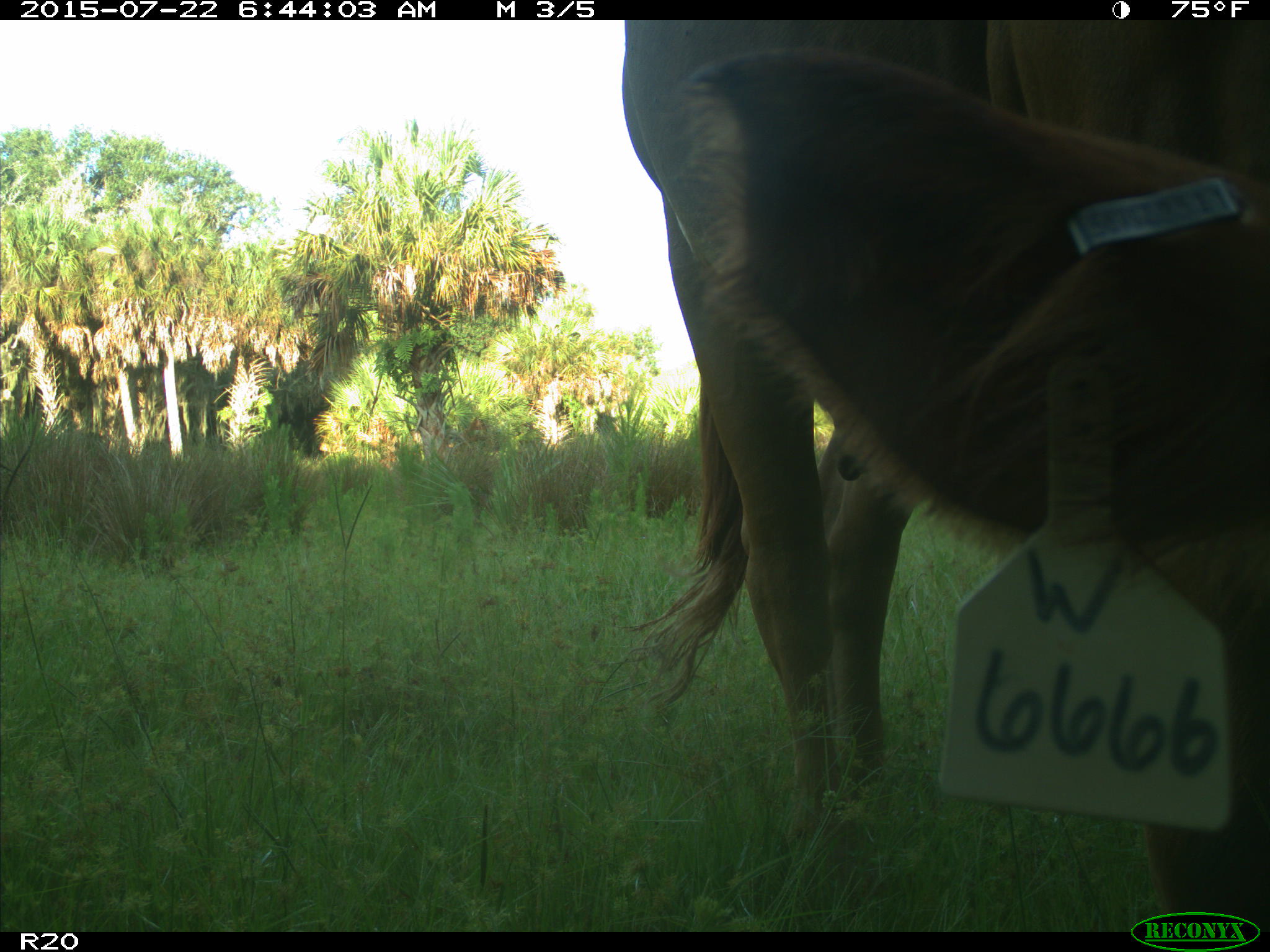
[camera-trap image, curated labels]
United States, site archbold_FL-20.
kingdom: Animalia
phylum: Chordata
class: Mammalia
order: Artiodactyla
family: Bovidae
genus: Bos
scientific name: Bos taurus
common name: domestic cow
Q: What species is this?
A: Bos taurus (domestic cow).